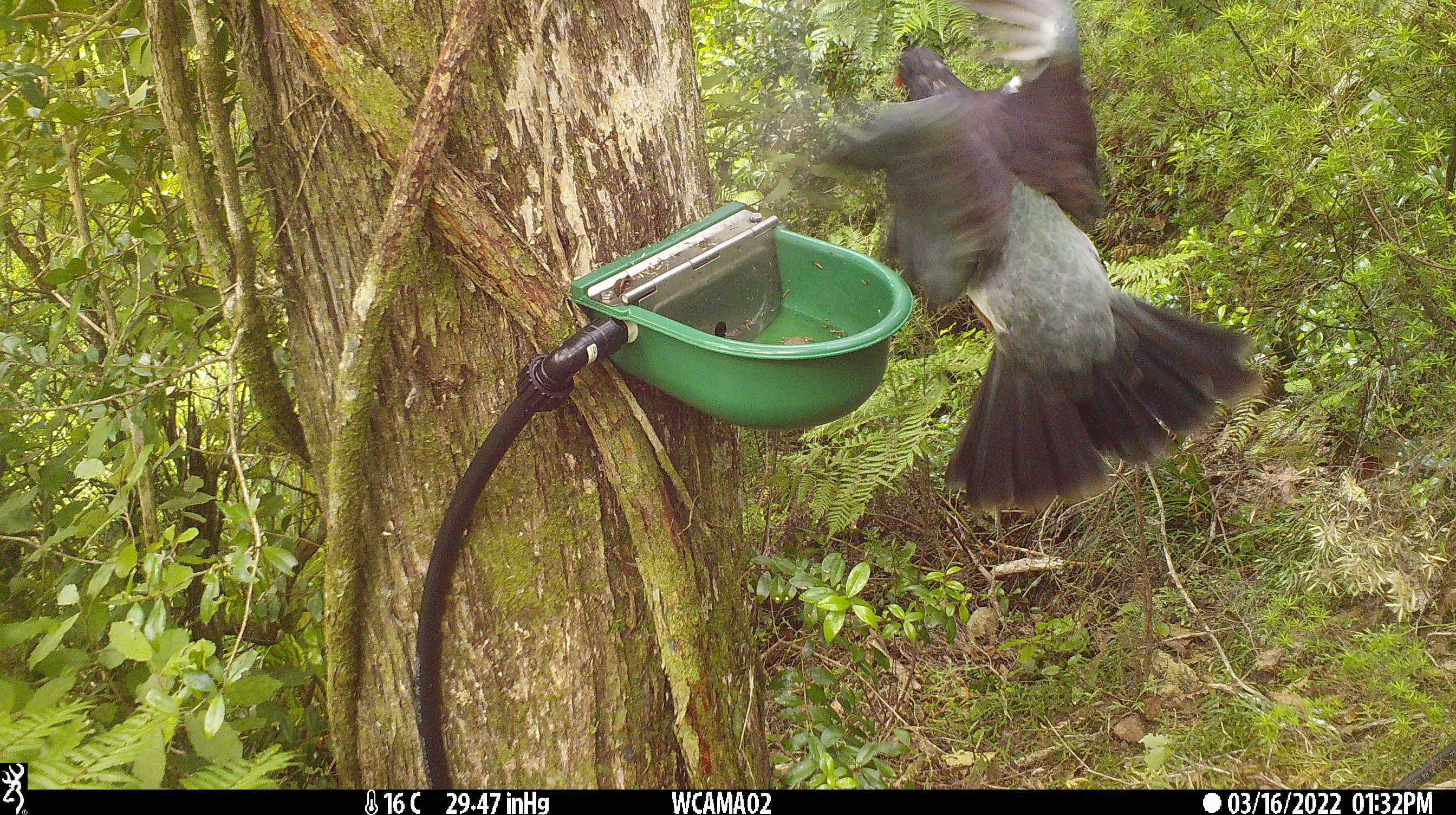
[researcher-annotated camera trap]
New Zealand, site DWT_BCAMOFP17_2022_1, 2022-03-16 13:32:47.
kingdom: Animalia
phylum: Chordata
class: Aves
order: Columbiformes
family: Columbidae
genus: Hemiphaga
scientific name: Hemiphaga novaeseelandiae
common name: new zealand pigeon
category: kereru